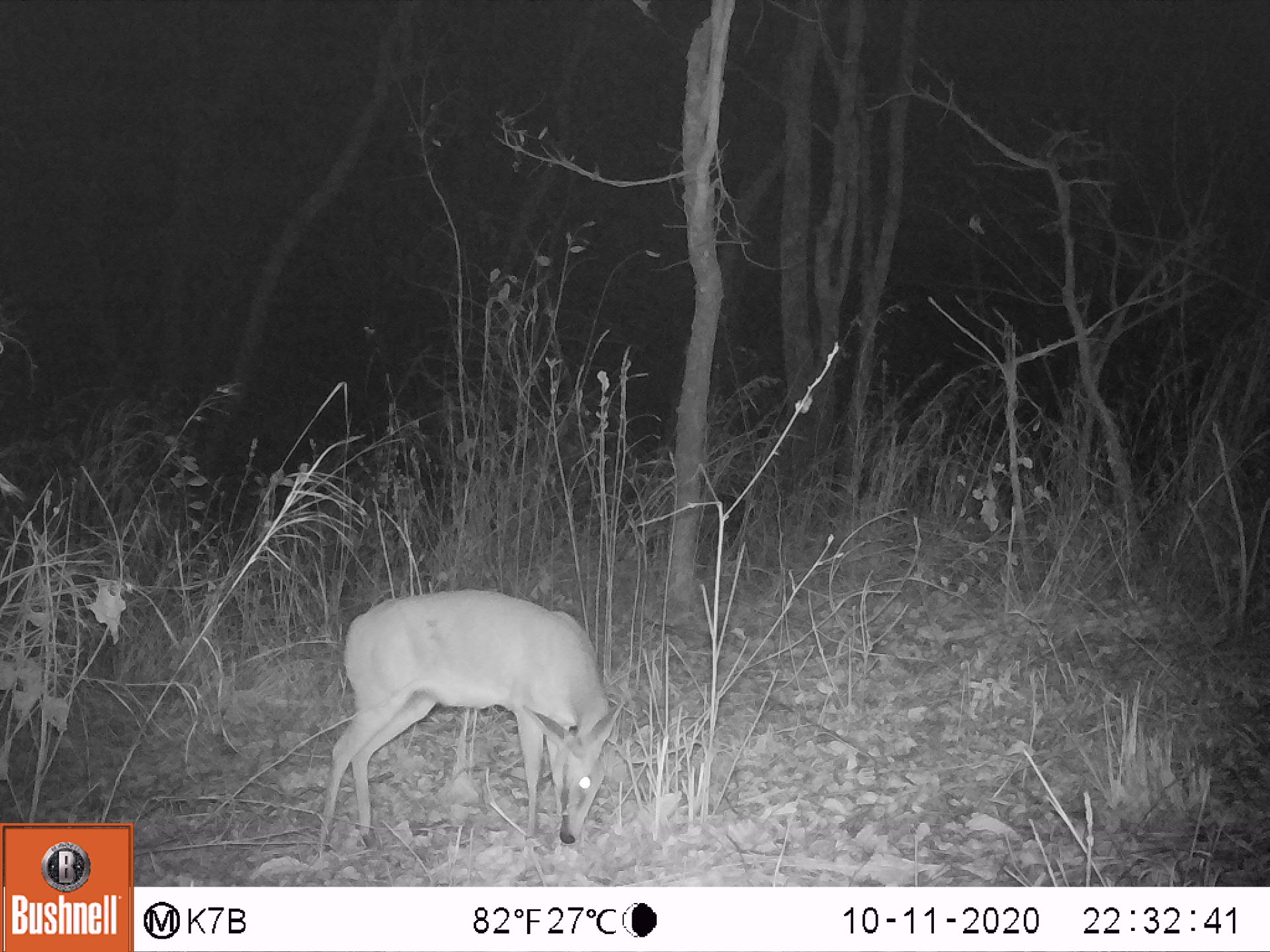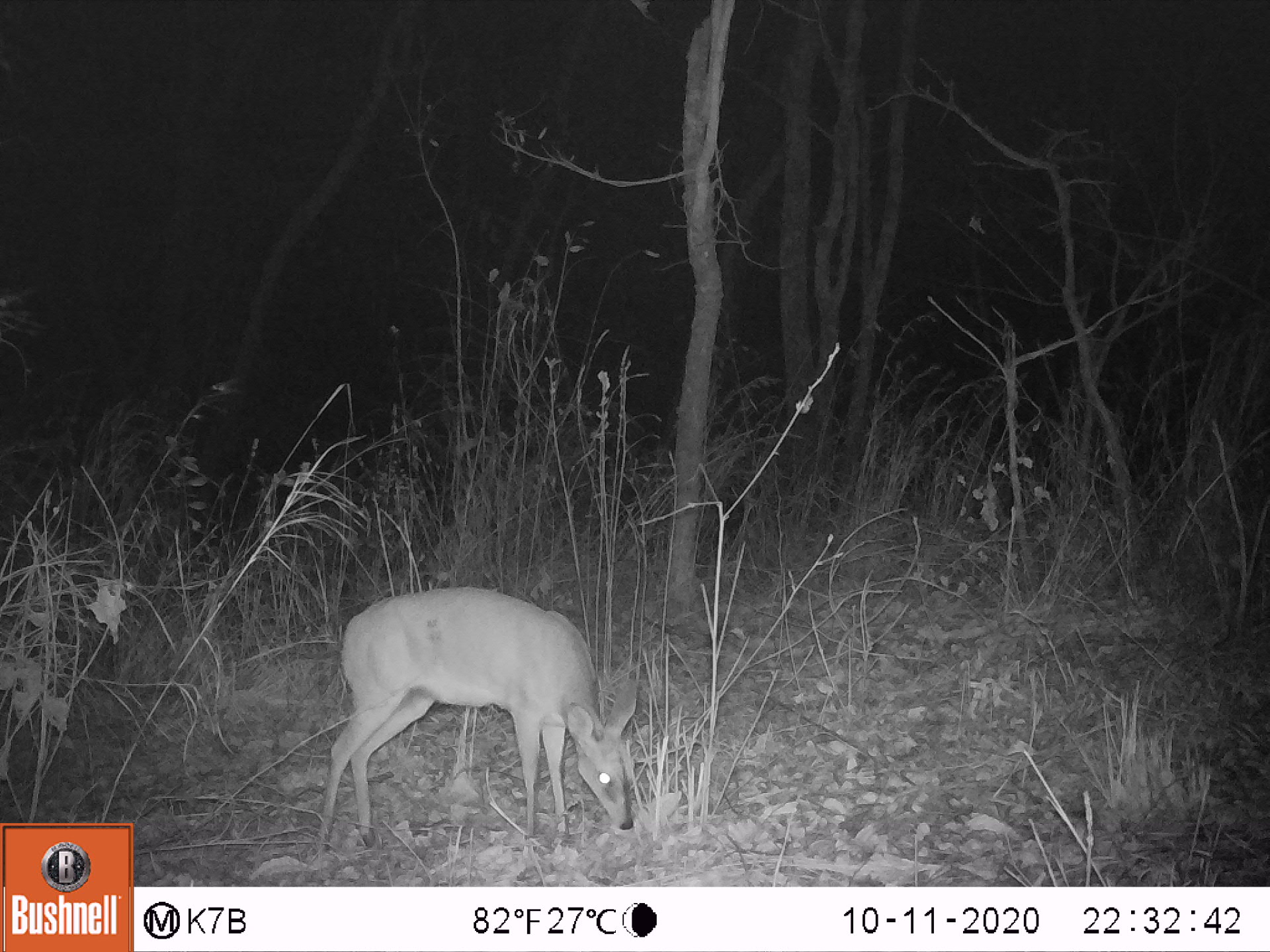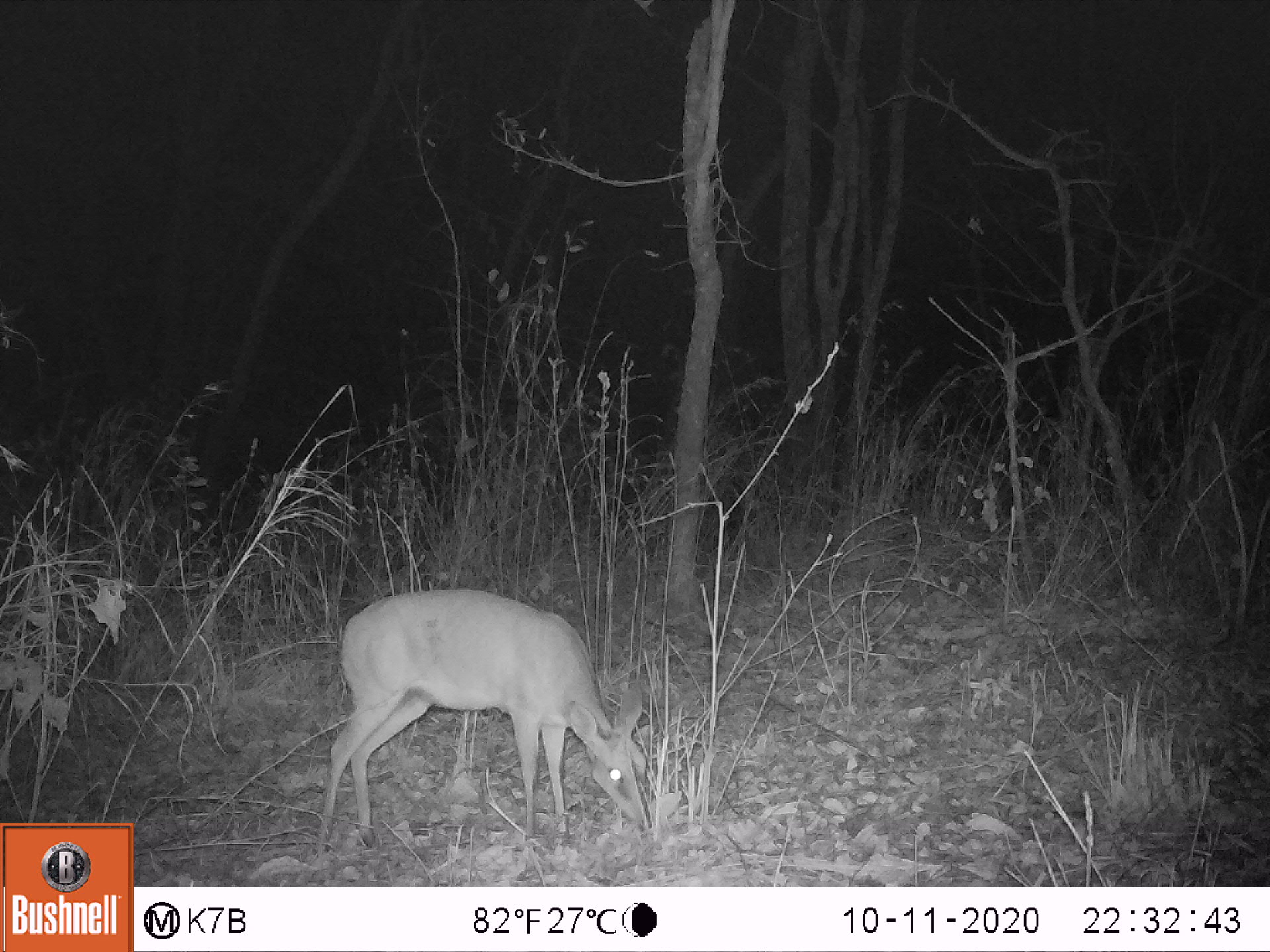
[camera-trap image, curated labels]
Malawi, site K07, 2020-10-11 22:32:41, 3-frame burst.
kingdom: Animalia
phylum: Chordata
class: Mammalia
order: Artiodactyla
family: Bovidae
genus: Sylvicapra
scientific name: Sylvicapra grimmia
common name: common duiker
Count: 1.